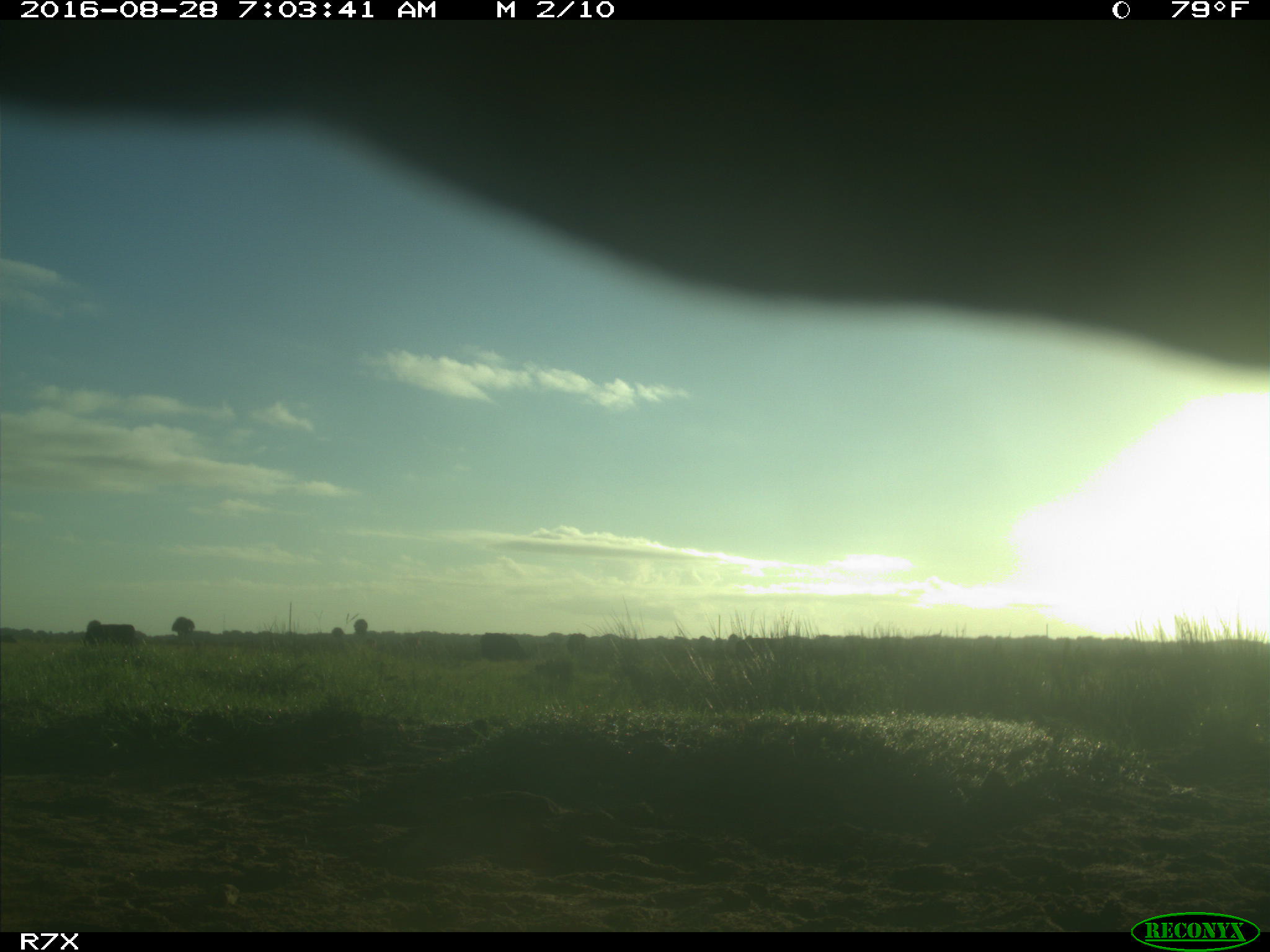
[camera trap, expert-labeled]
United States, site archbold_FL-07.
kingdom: Animalia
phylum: Chordata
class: Mammalia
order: Artiodactyla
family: Bovidae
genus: Bos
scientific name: Bos taurus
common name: domestic cow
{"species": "Bos taurus (domestic cow)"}